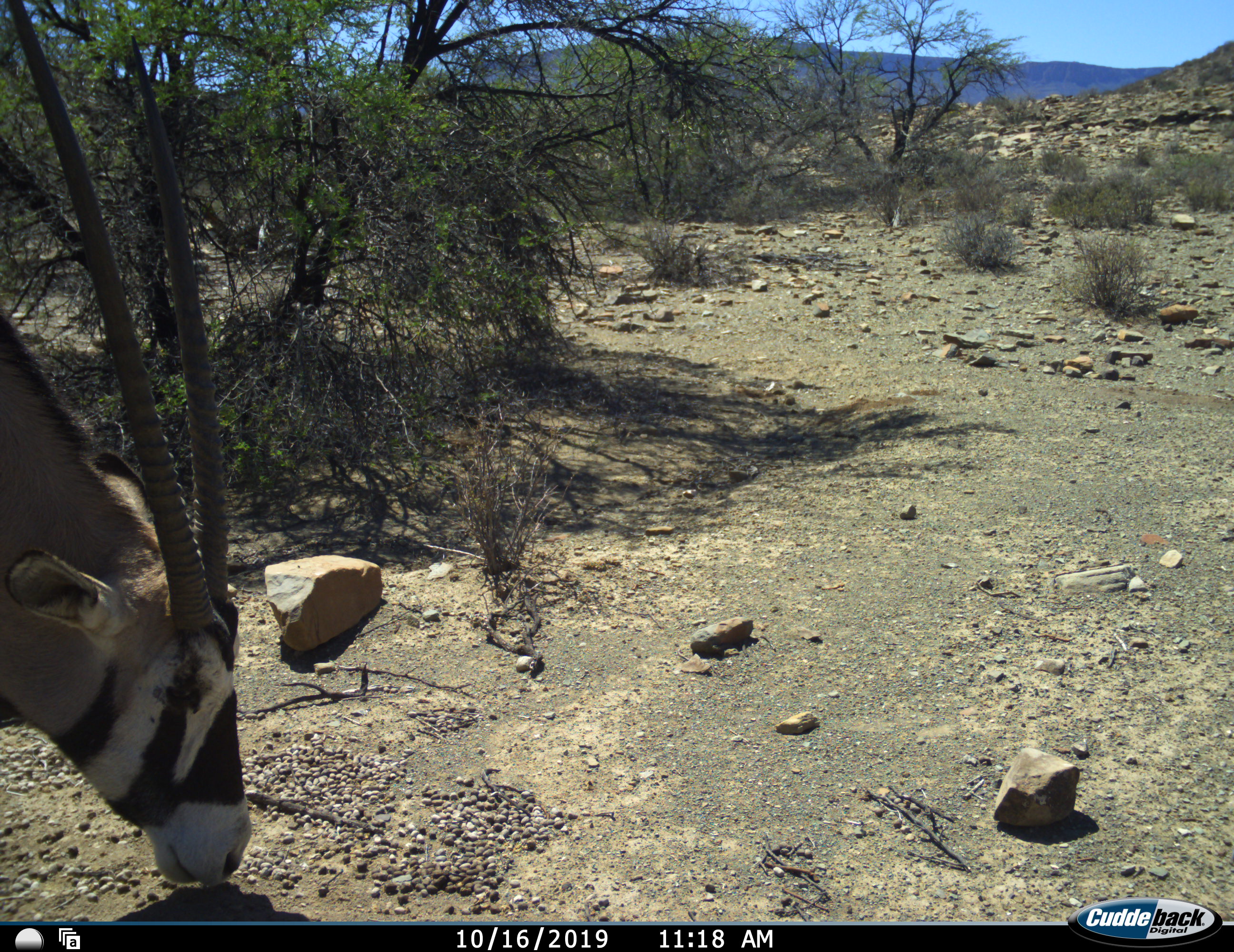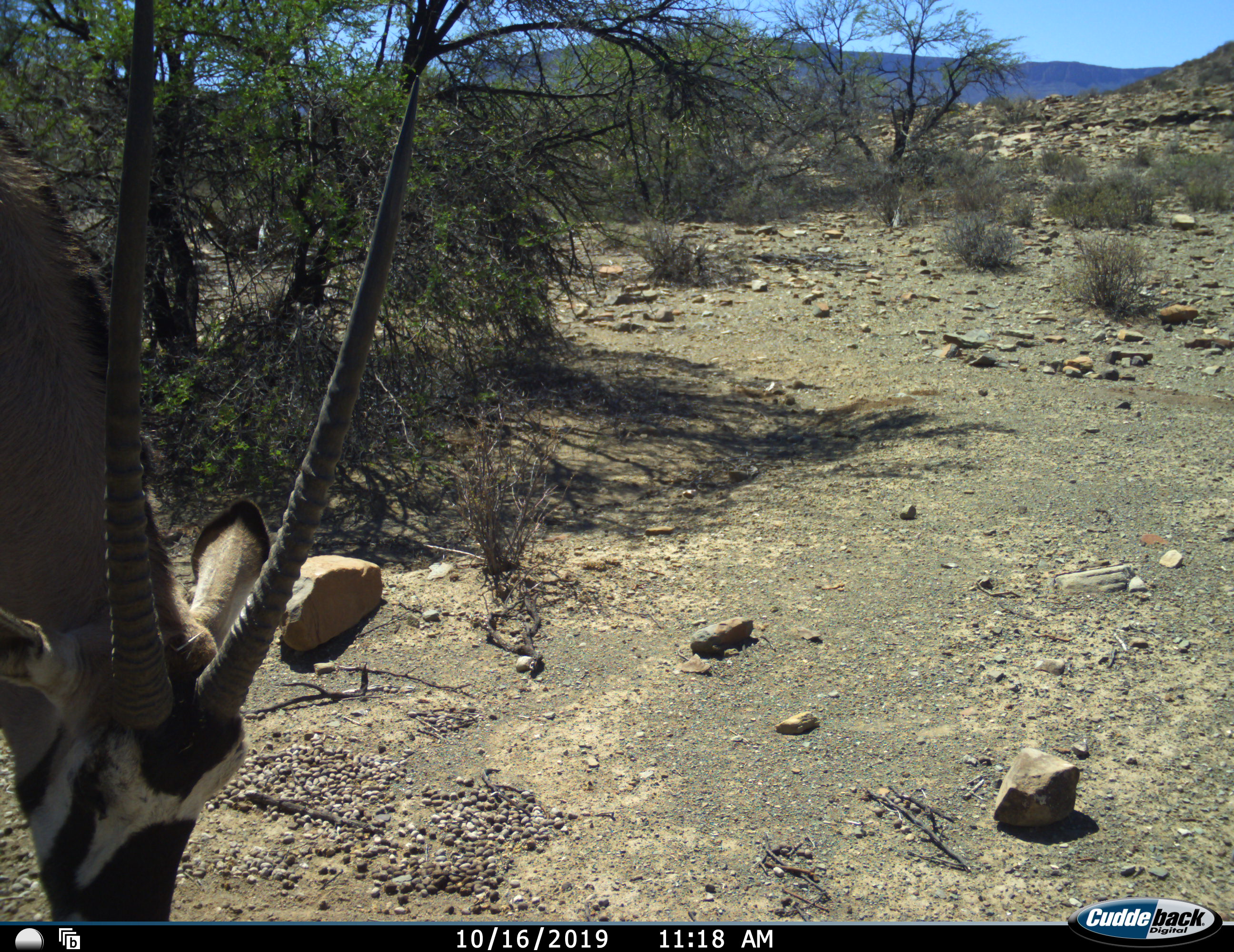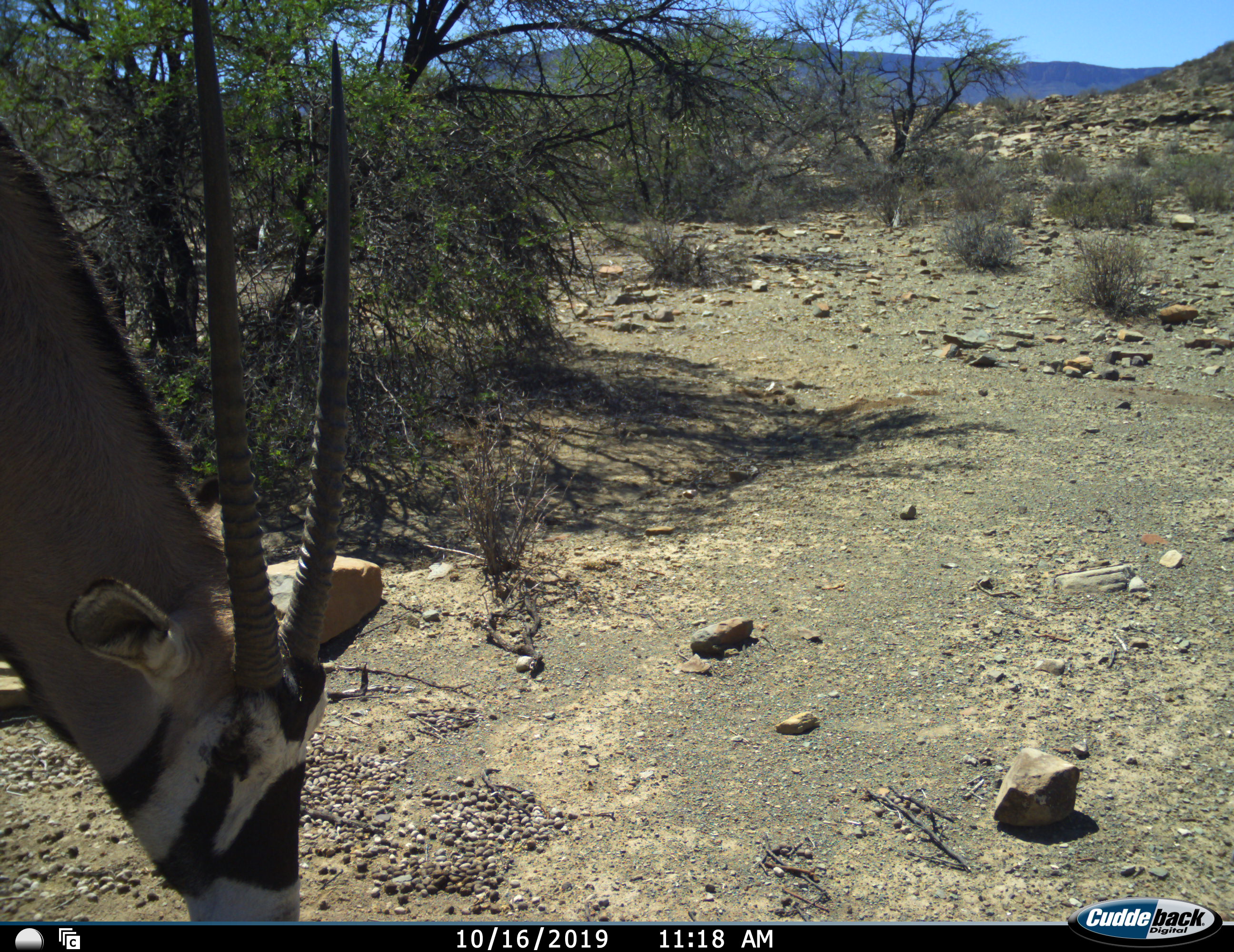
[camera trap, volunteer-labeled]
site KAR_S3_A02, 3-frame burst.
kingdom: Animalia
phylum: Chordata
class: Mammalia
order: Artiodactyla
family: Bovidae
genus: Oryx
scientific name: Oryx gazella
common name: gemsbok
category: oryx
Oryx (gemsbok) (Oryx gazella), count 1. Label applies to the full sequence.